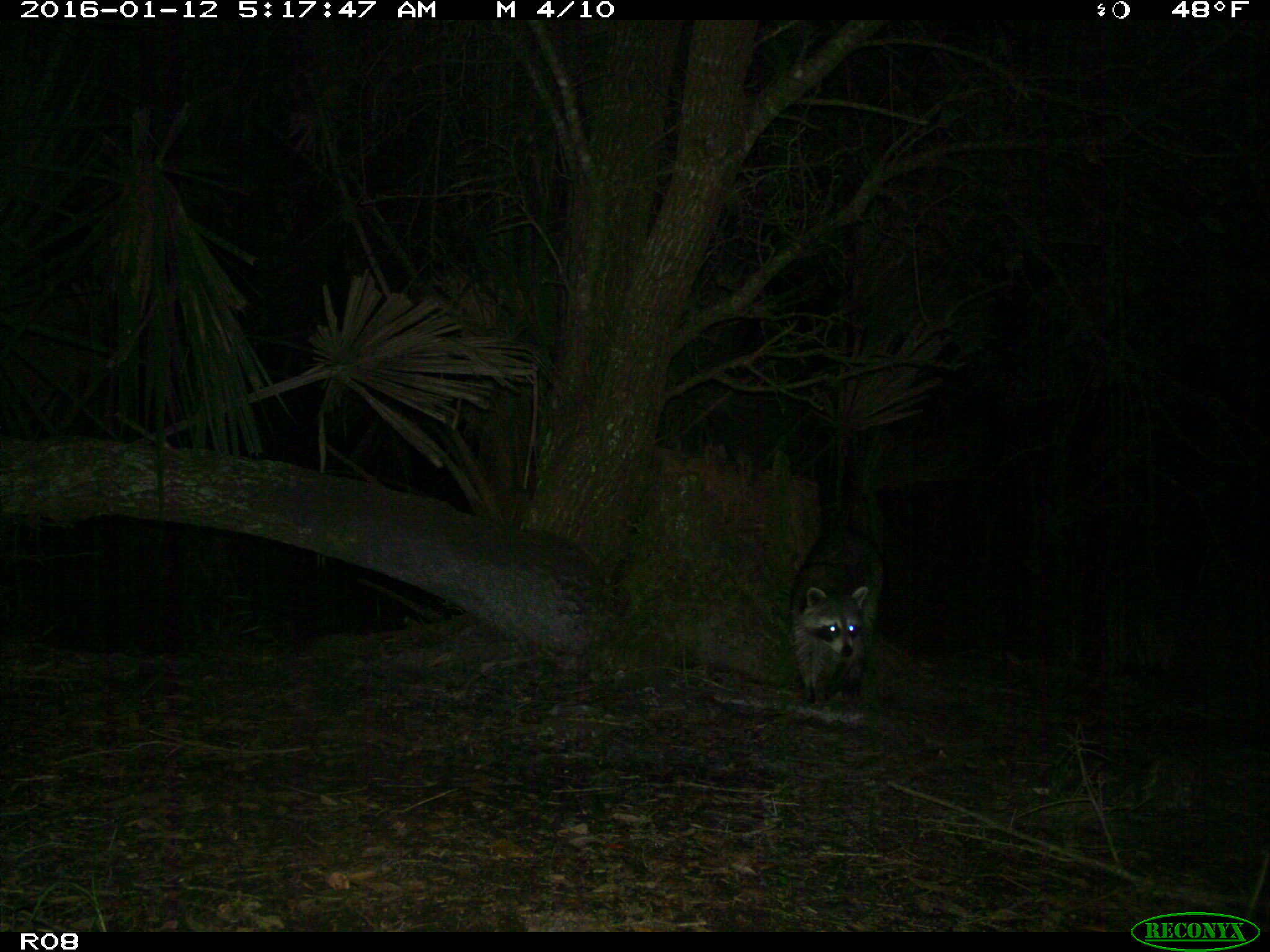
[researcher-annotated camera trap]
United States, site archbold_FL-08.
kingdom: Animalia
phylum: Chordata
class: Mammalia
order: Carnivora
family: Procyonidae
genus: Procyon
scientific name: Procyon lotor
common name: common raccoon